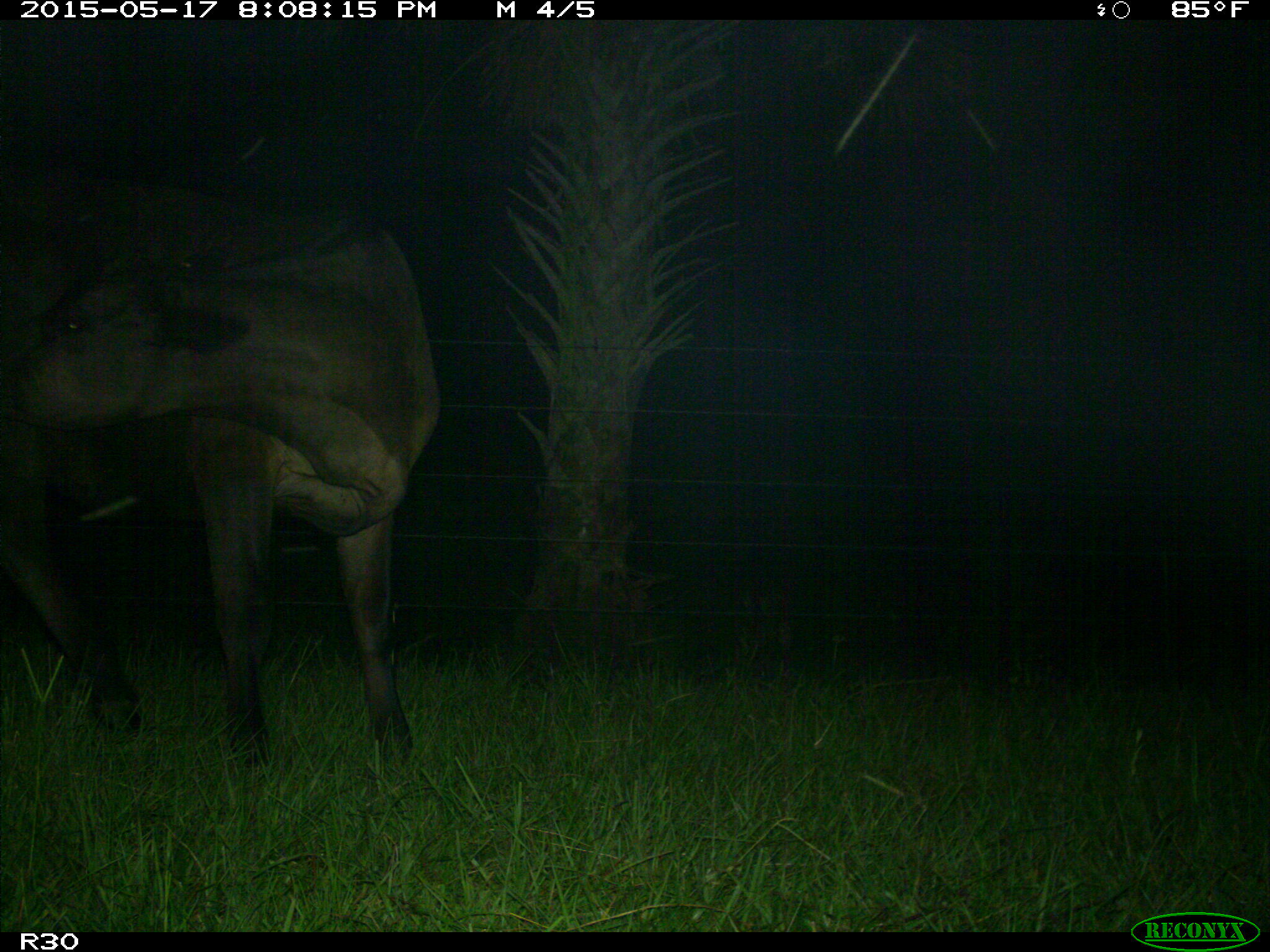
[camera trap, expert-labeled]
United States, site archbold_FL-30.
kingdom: Animalia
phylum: Chordata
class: Mammalia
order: Artiodactyla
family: Bovidae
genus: Bos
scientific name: Bos taurus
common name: domestic cow